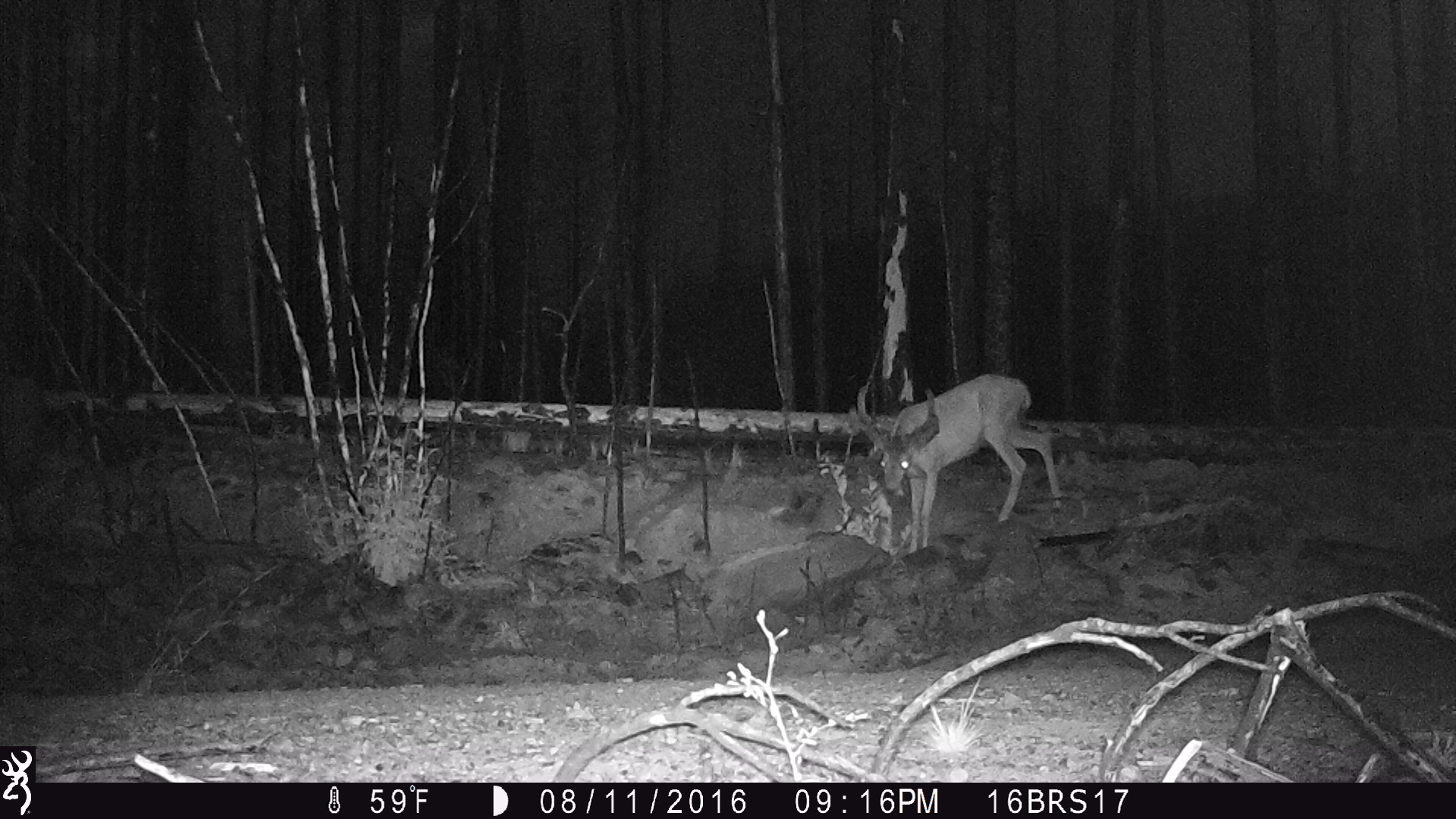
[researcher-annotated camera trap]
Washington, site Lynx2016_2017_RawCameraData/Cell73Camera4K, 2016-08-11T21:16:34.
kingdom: Animalia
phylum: Chordata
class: Mammalia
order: Artiodactyla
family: Cervidae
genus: Odocoileus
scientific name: Odocoileus hemionus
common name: mule deer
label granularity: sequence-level